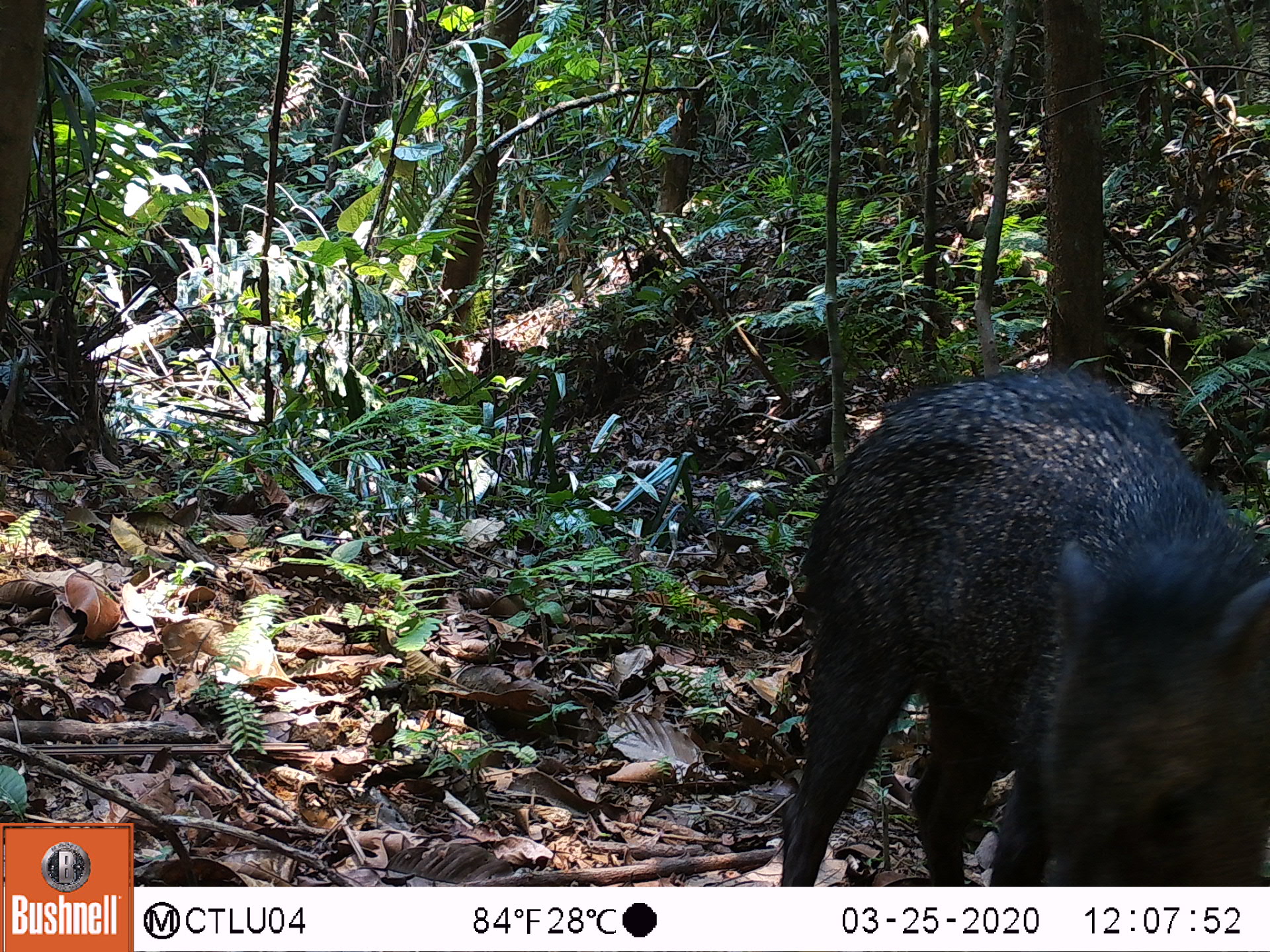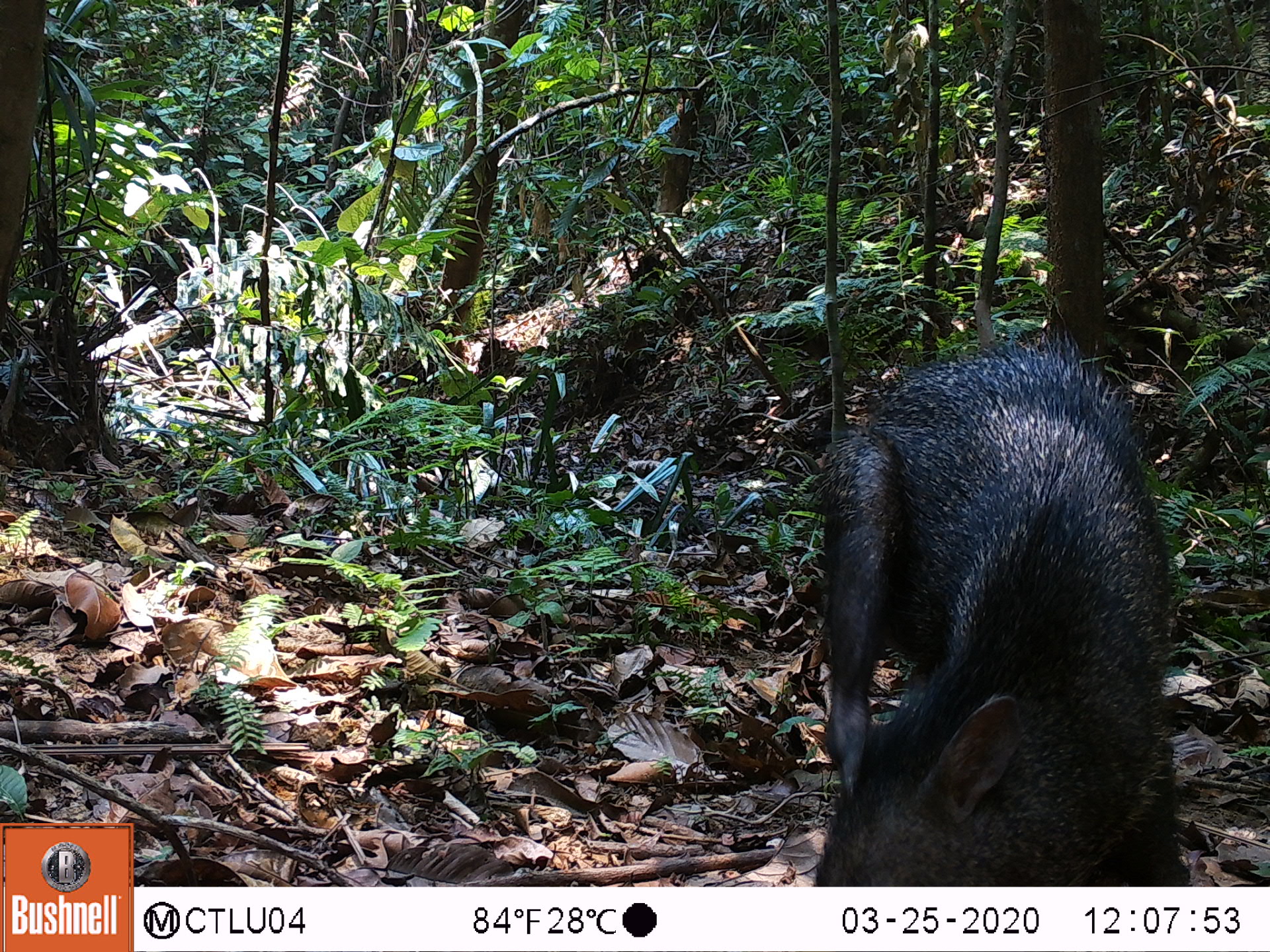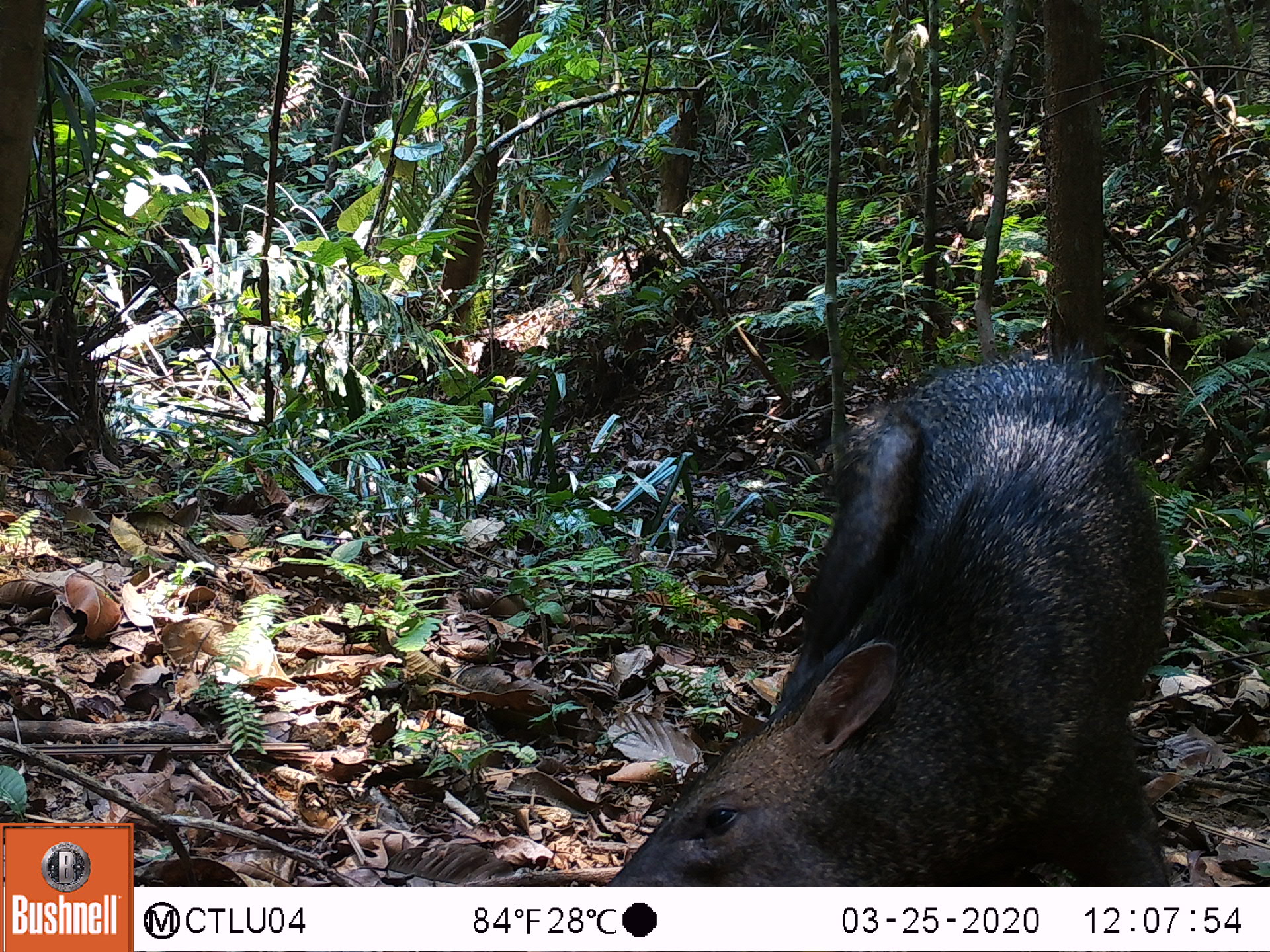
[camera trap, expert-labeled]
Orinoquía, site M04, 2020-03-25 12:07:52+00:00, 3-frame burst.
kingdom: Animalia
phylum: Chordata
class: Mammalia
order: Artiodactyla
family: Tayassuidae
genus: Pecari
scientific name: Pecari tajacu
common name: collared peccary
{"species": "collared peccary (Pecari tajacu)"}